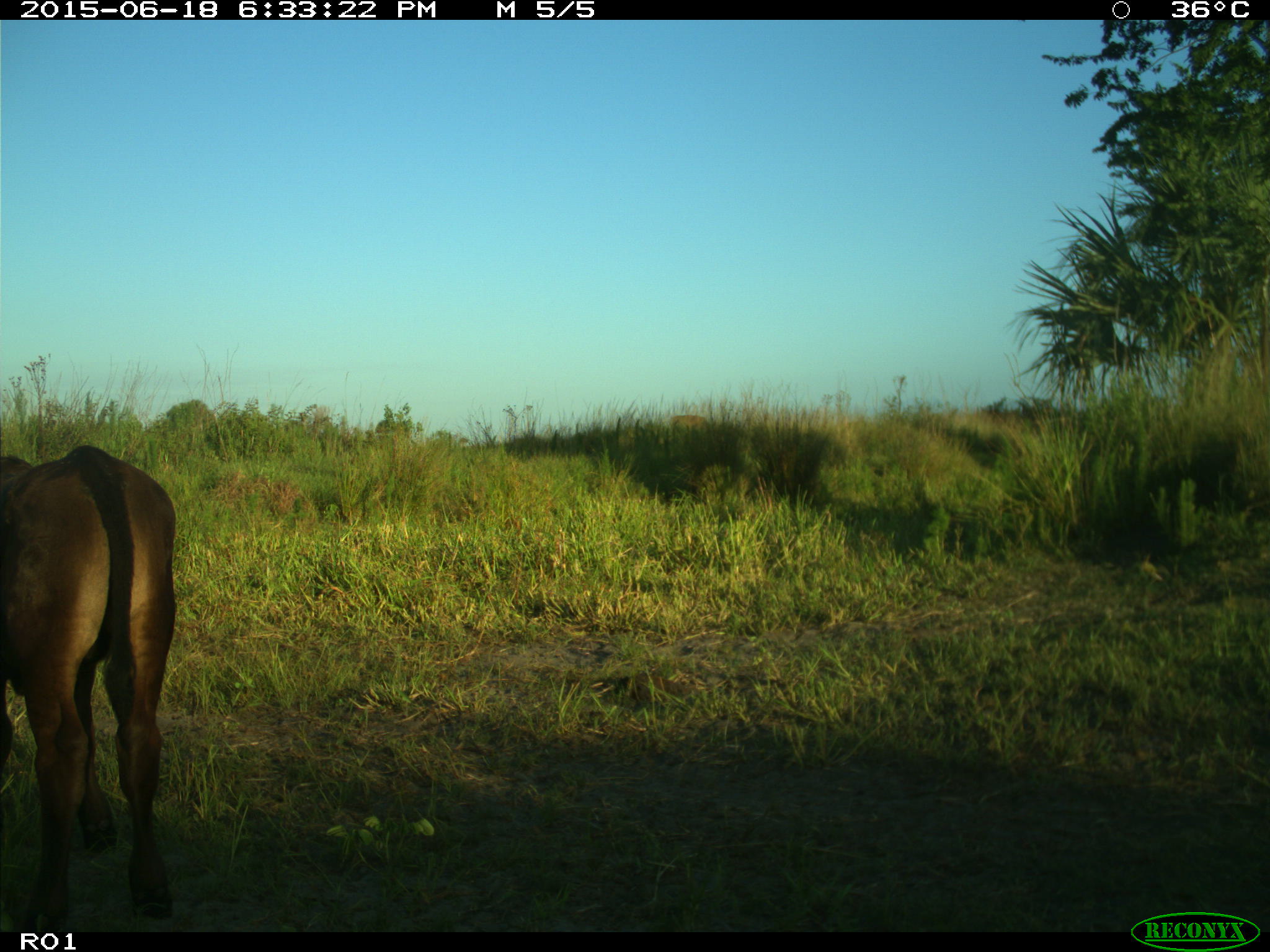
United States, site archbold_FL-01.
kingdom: Animalia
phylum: Chordata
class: Mammalia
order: Artiodactyla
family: Bovidae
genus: Bos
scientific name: Bos taurus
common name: domestic cow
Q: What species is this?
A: Bos taurus (domestic cow).